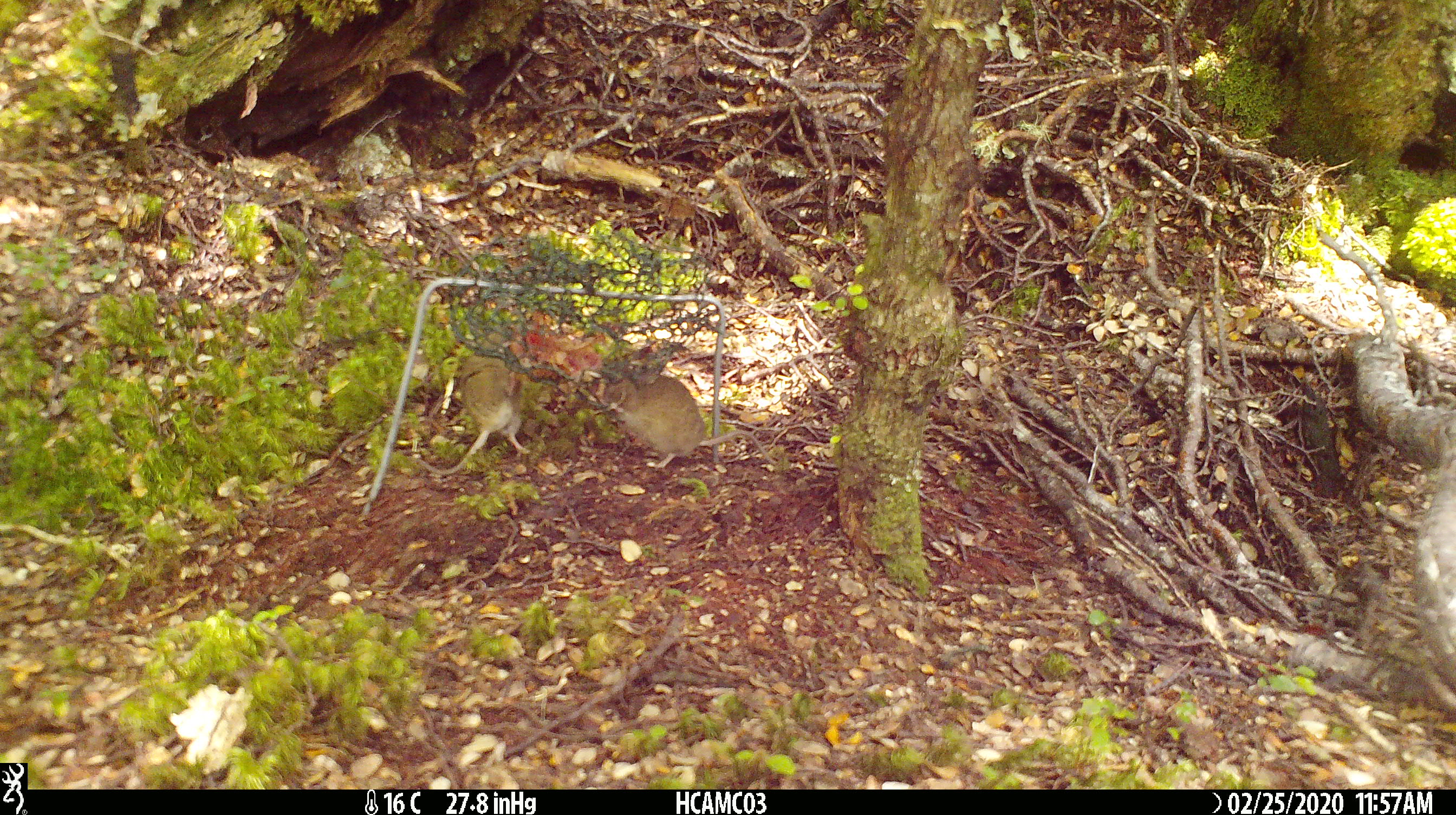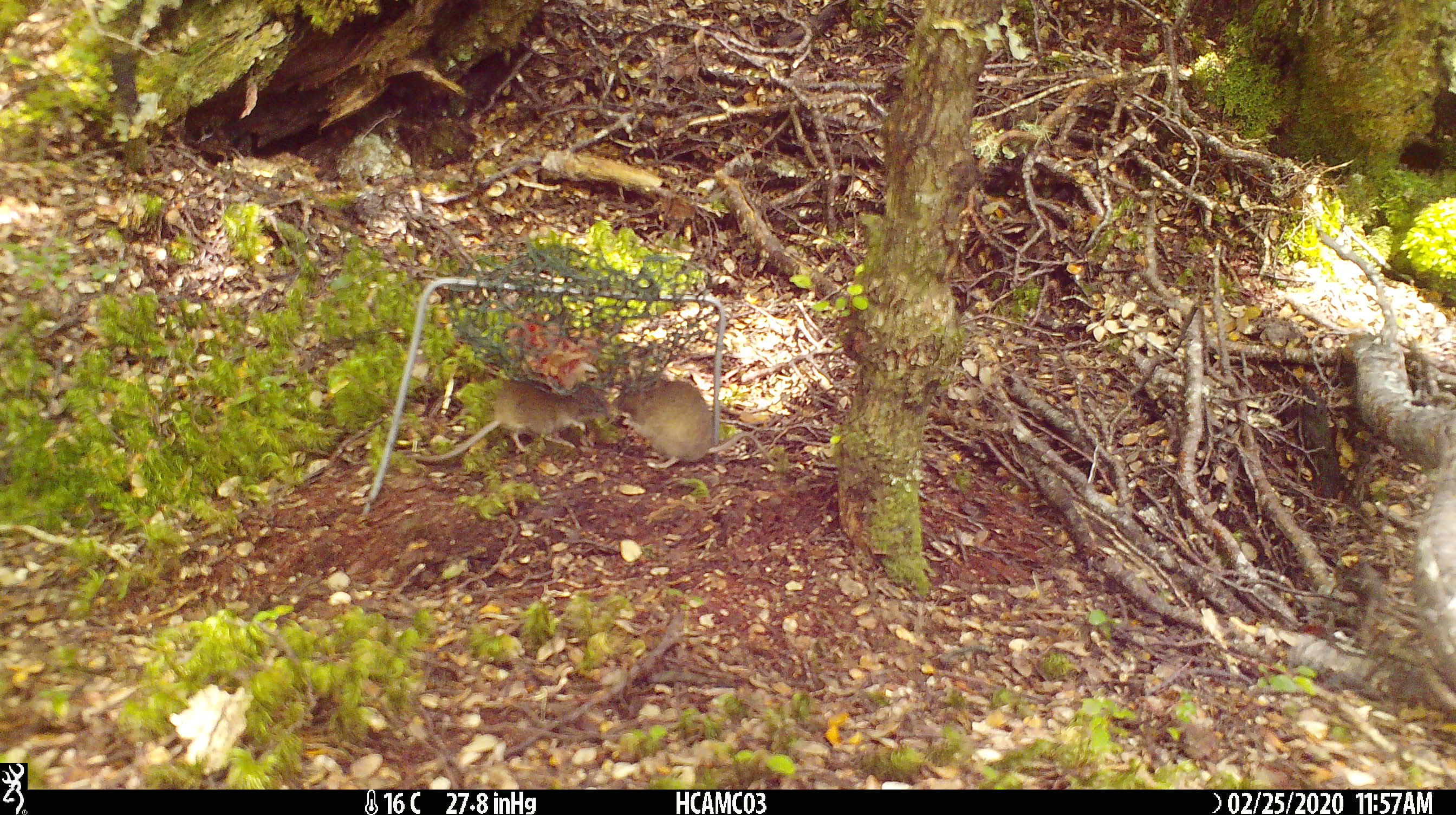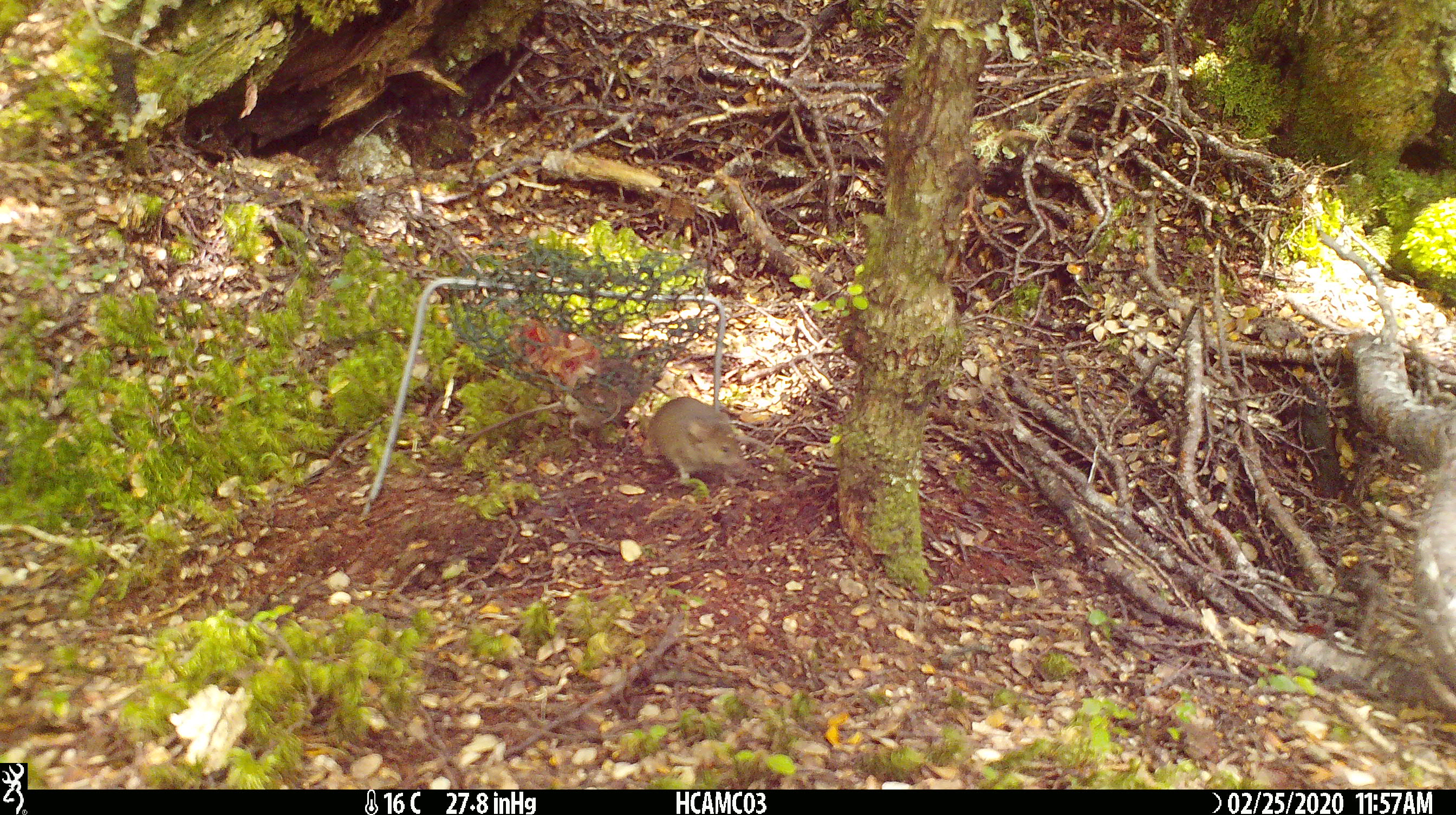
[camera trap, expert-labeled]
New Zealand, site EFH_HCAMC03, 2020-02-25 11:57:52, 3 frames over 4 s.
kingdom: Animalia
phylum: Chordata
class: Mammalia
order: Rodentia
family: Muridae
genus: Mus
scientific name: Mus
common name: mouse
Mouse (Mus).